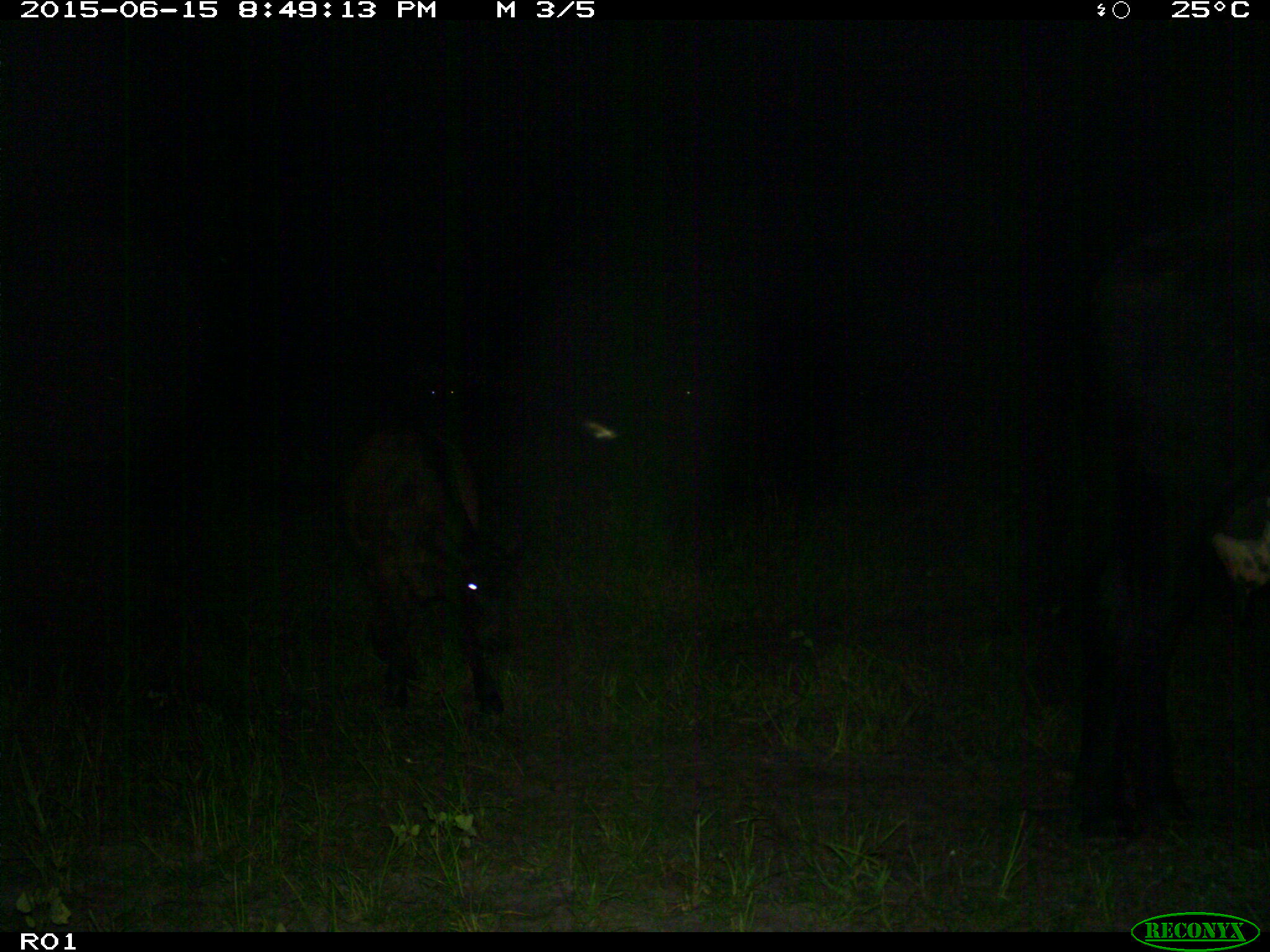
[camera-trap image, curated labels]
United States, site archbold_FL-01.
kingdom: Animalia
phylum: Chordata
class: Mammalia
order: Artiodactyla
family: Bovidae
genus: Bos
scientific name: Bos taurus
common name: domestic cow